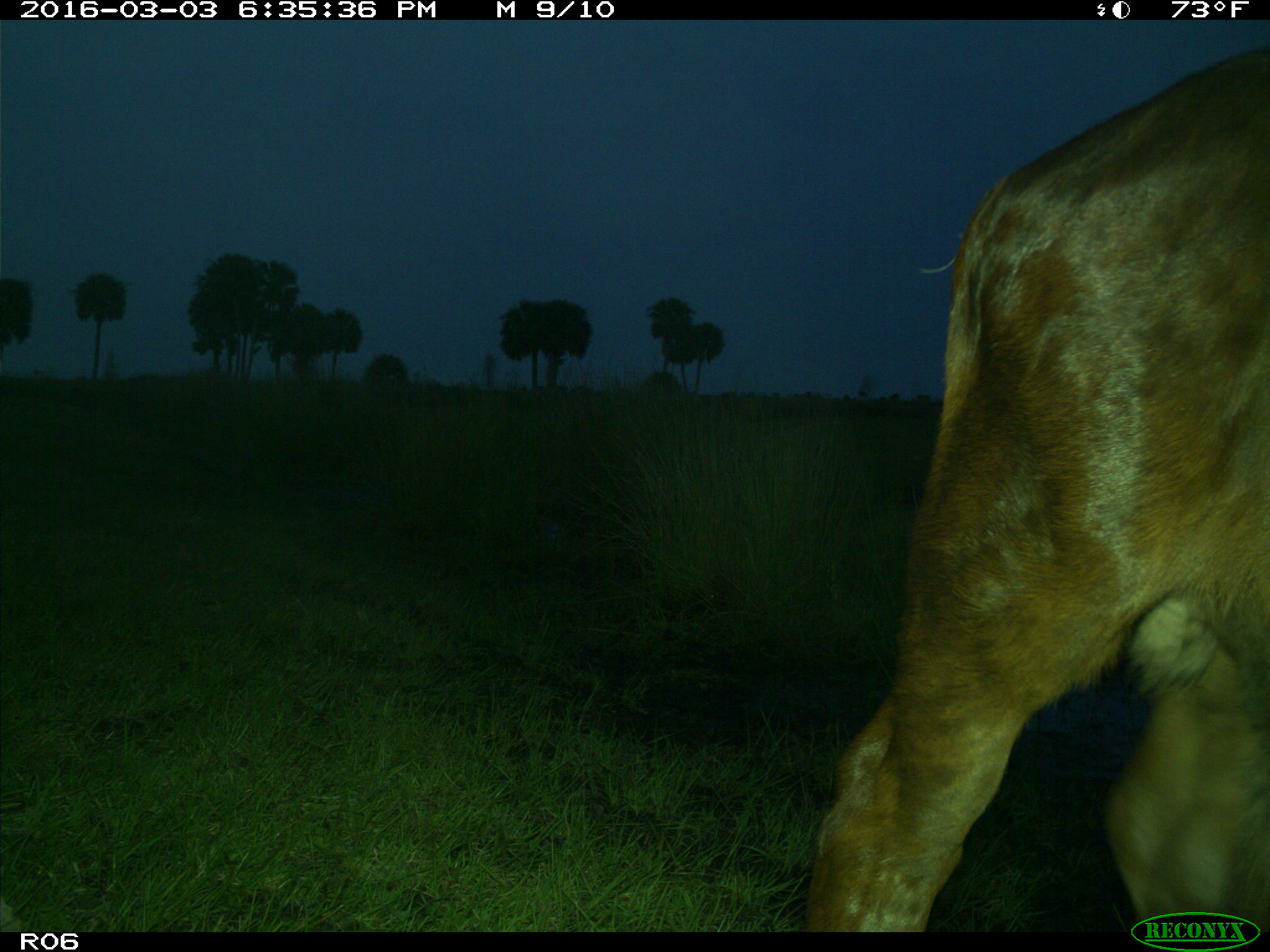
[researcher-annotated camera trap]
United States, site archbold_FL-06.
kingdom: Animalia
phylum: Chordata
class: Mammalia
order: Artiodactyla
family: Bovidae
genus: Bos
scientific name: Bos taurus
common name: domestic cow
Bos taurus (domestic cow).